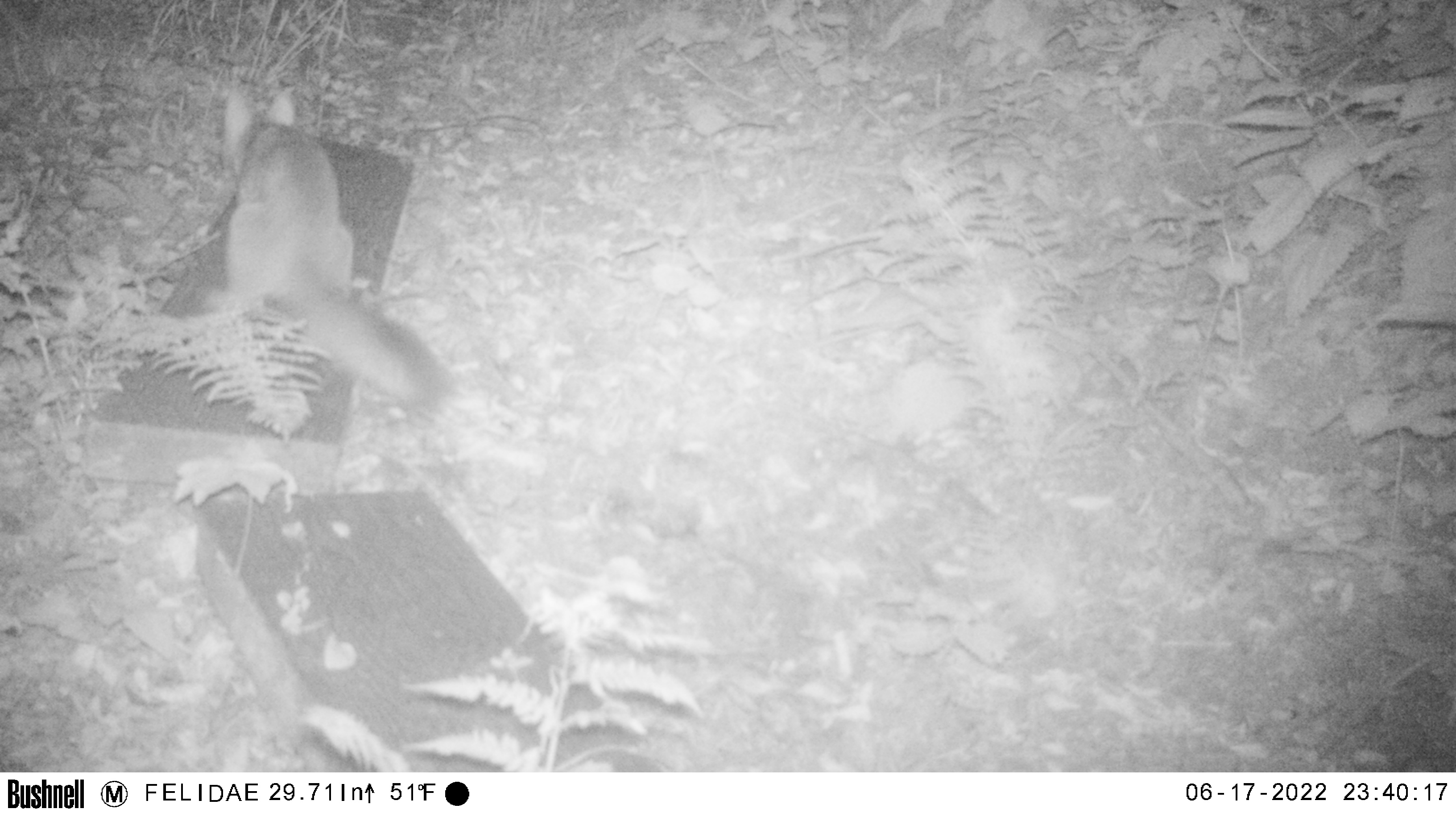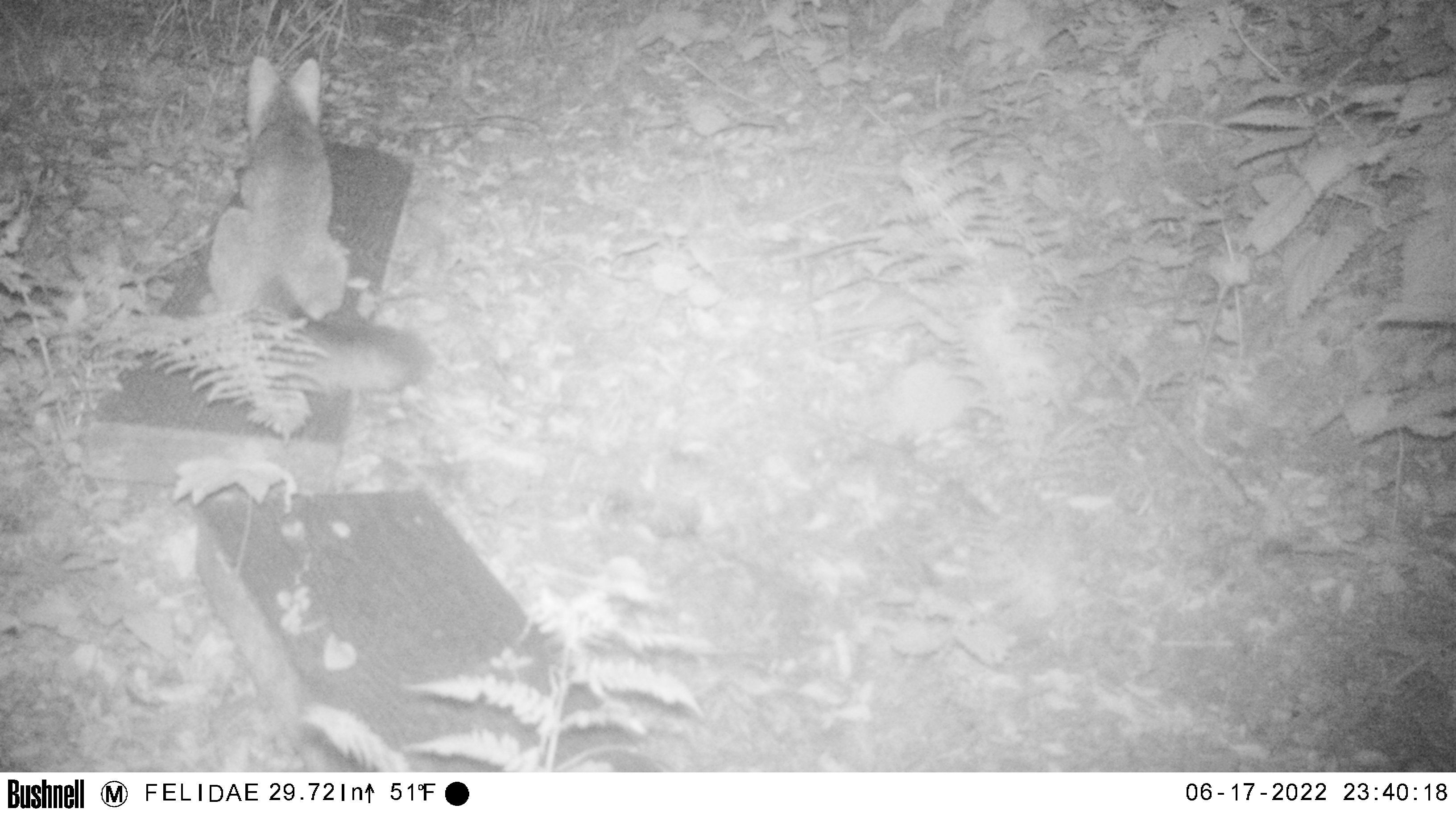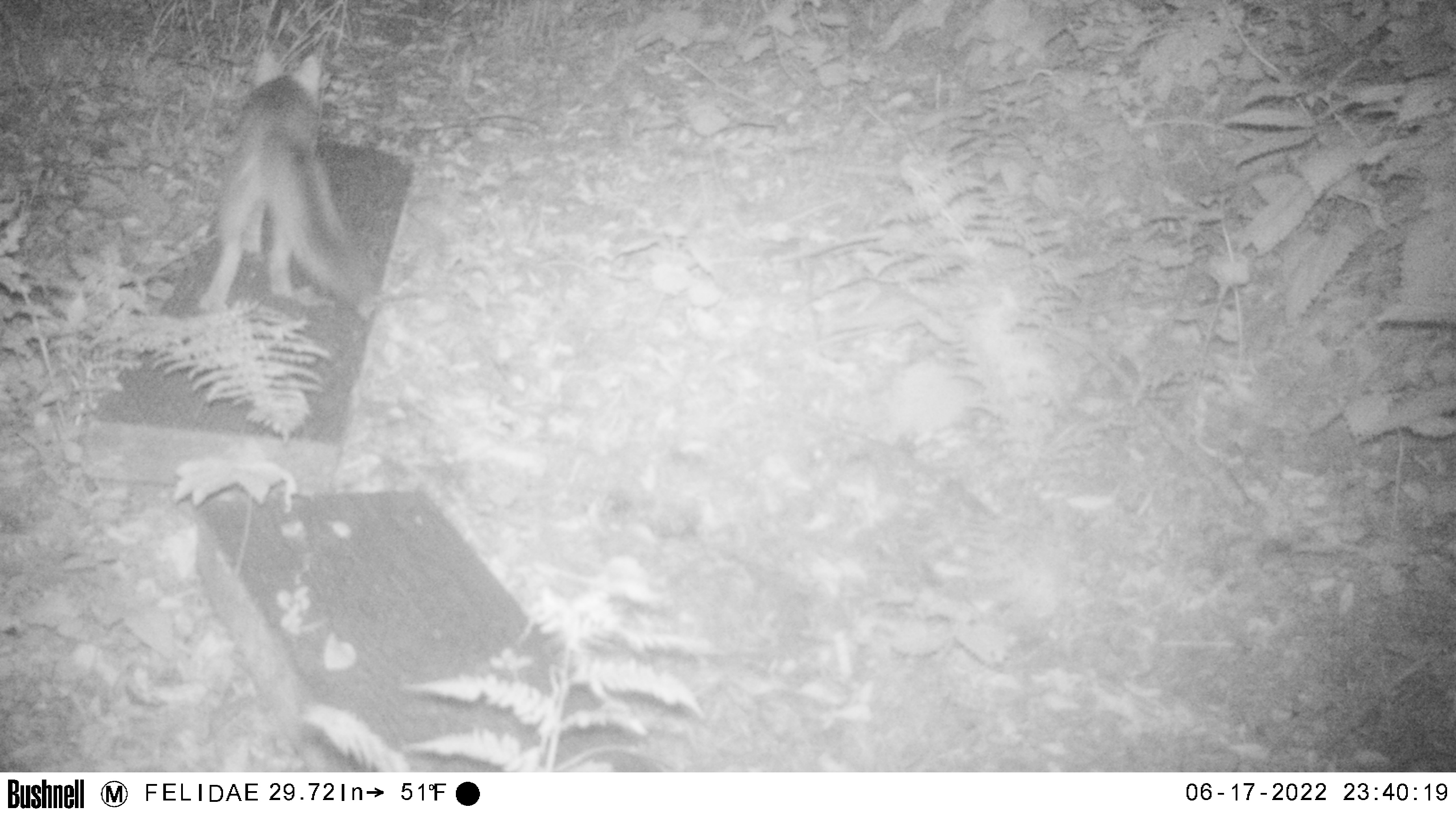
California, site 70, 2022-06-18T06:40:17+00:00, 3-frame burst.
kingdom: Animalia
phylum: Chordata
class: Mammalia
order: Carnivora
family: Canidae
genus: Urocyon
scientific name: Urocyon cinereoargenteus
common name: gray fox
Gray fox (Urocyon cinereoargenteus).